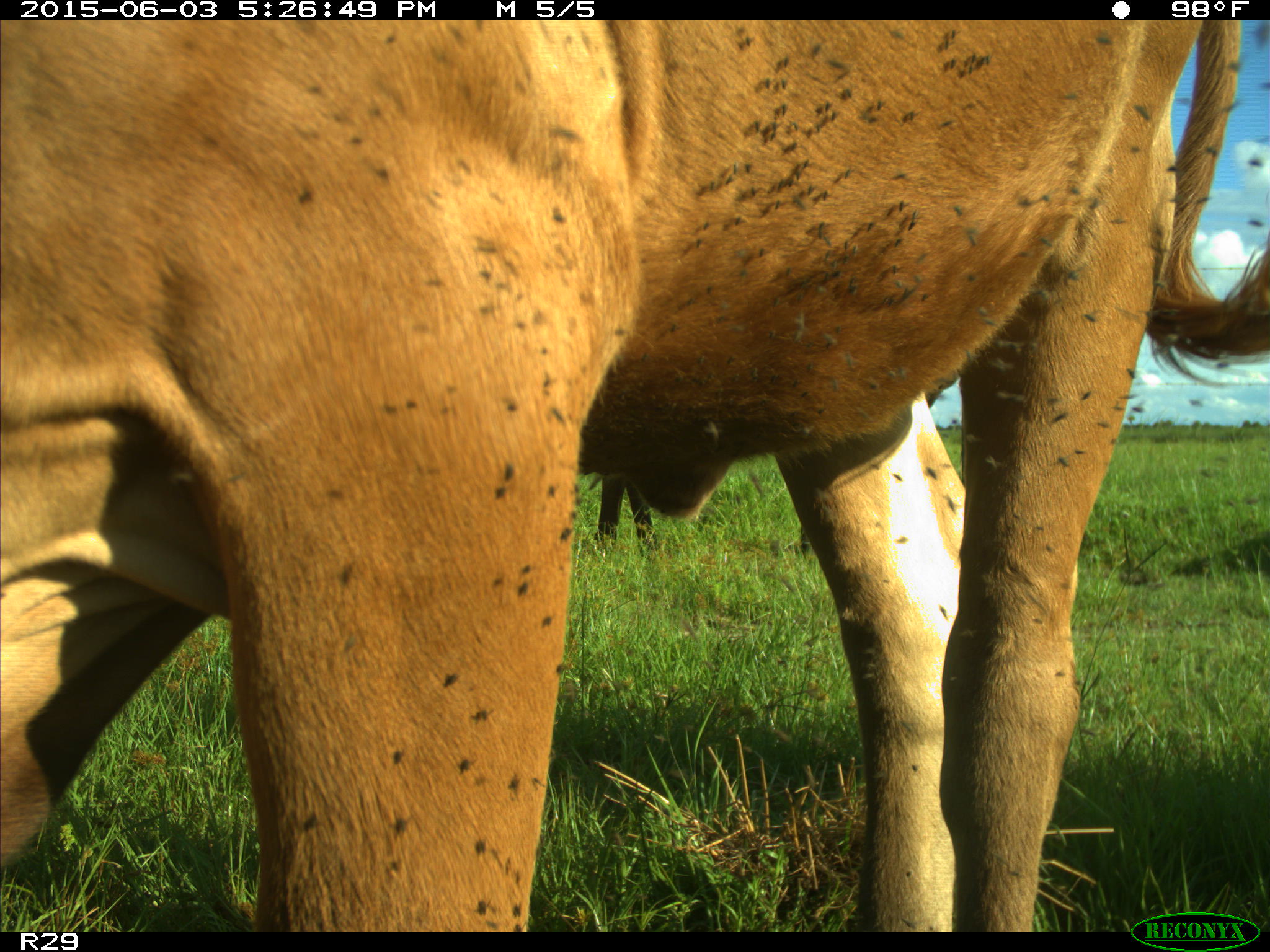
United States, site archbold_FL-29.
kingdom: Animalia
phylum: Chordata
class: Mammalia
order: Artiodactyla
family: Bovidae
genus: Bos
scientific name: Bos taurus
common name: domestic cow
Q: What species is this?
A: Bos taurus (domestic cow).